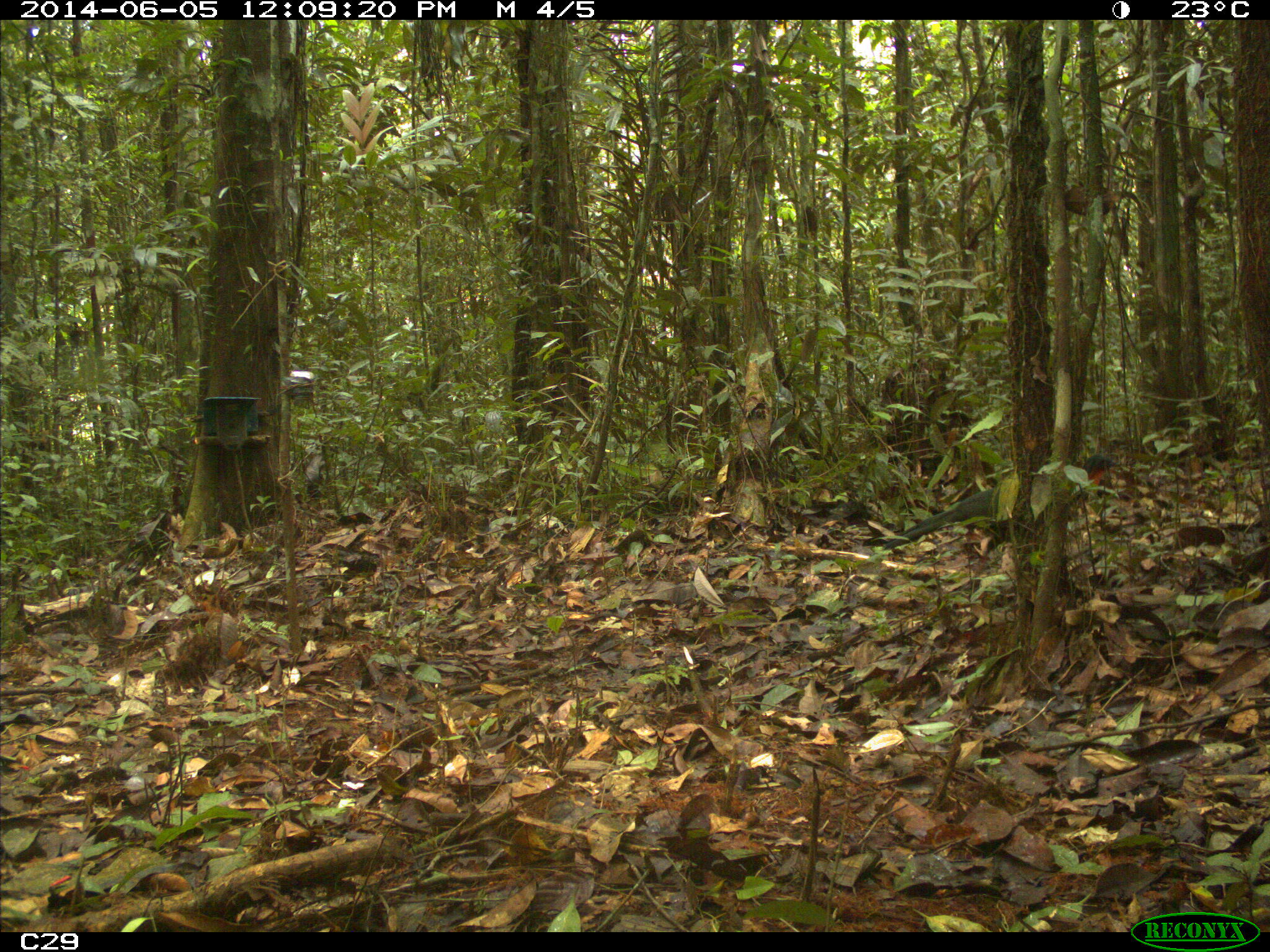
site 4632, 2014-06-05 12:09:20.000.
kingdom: Animalia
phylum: Chordata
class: Aves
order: Galliformes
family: Cracidae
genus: Penelope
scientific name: Penelope jacquacu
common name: spix's guan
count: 1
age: adult